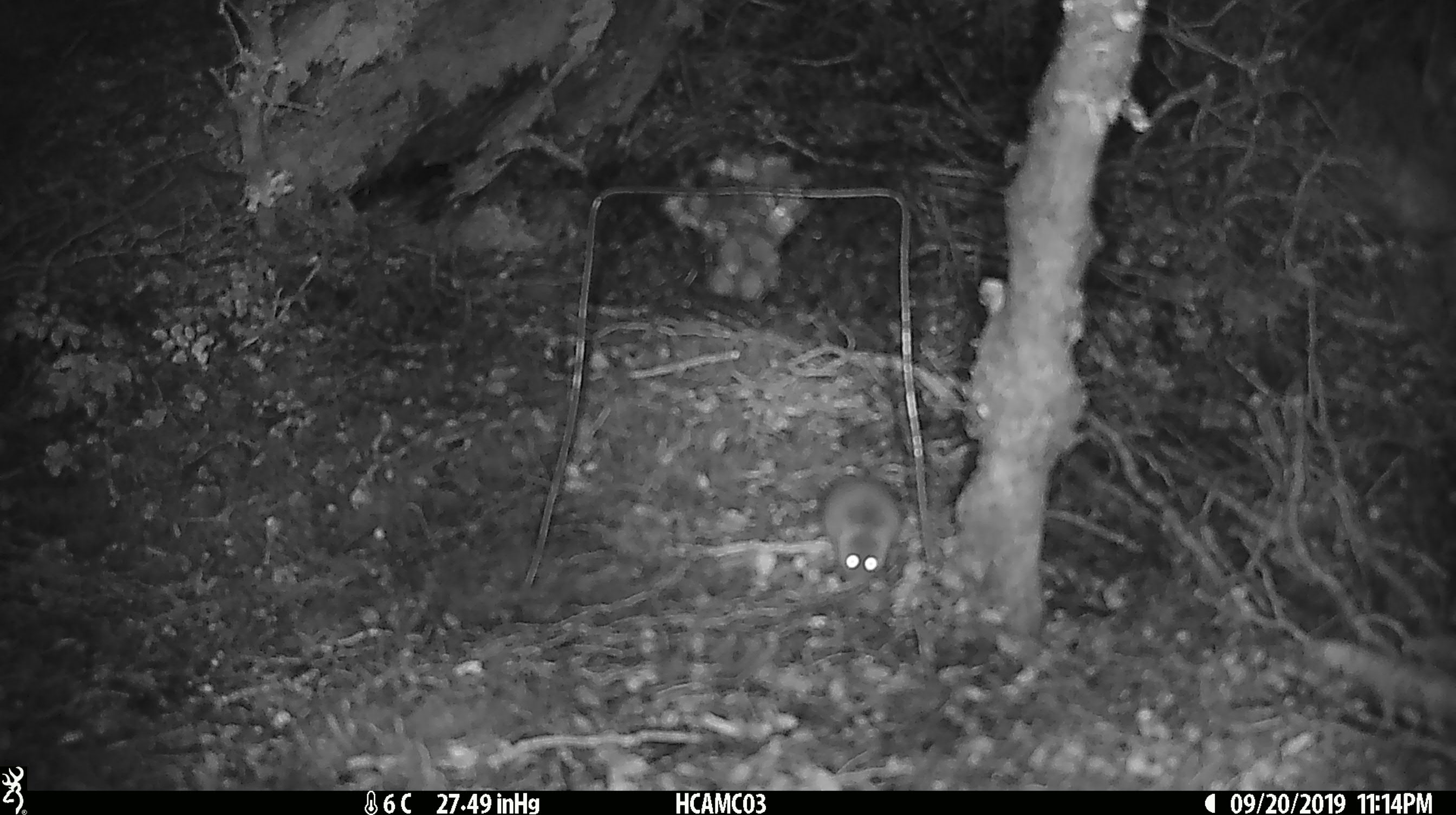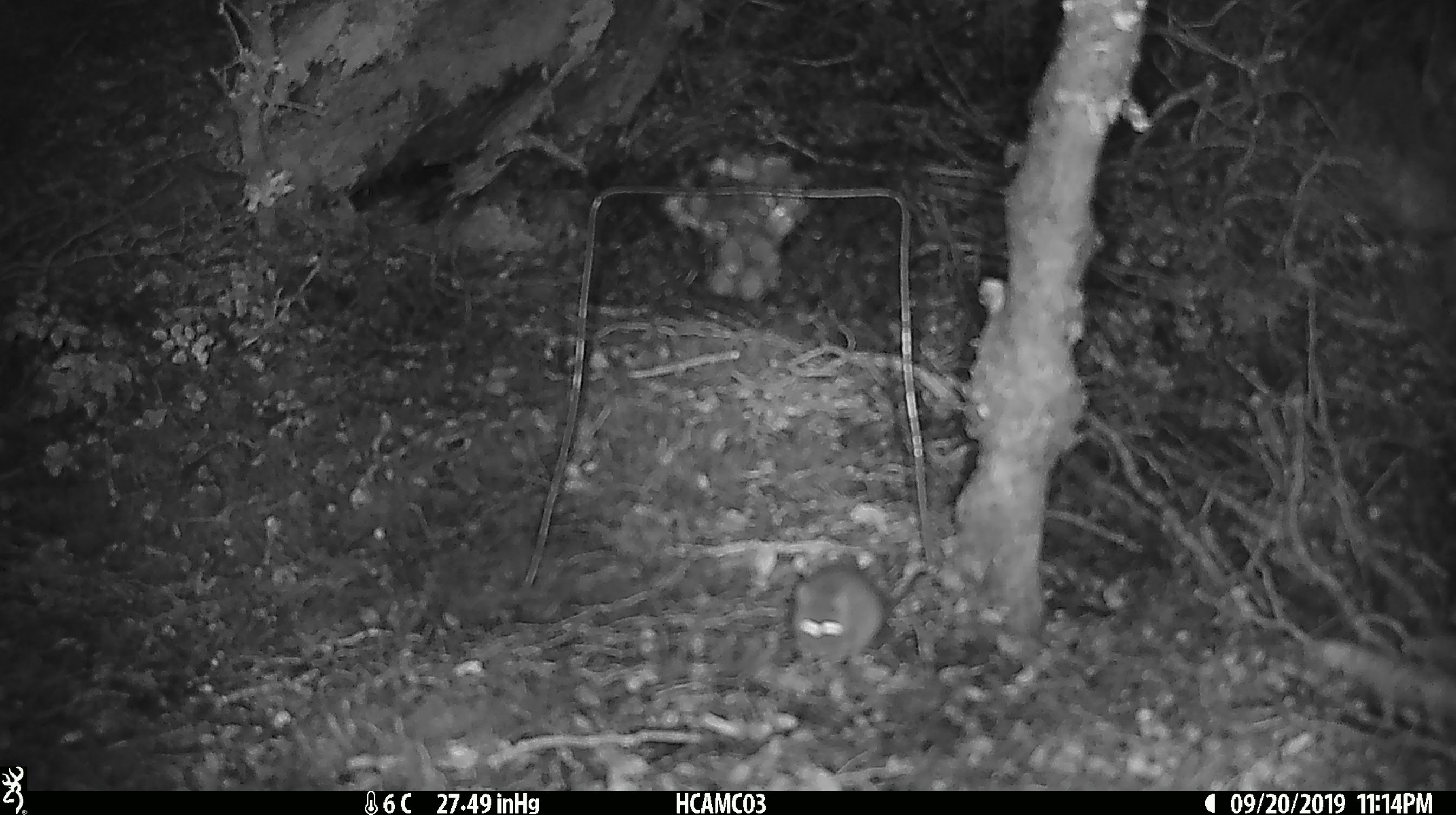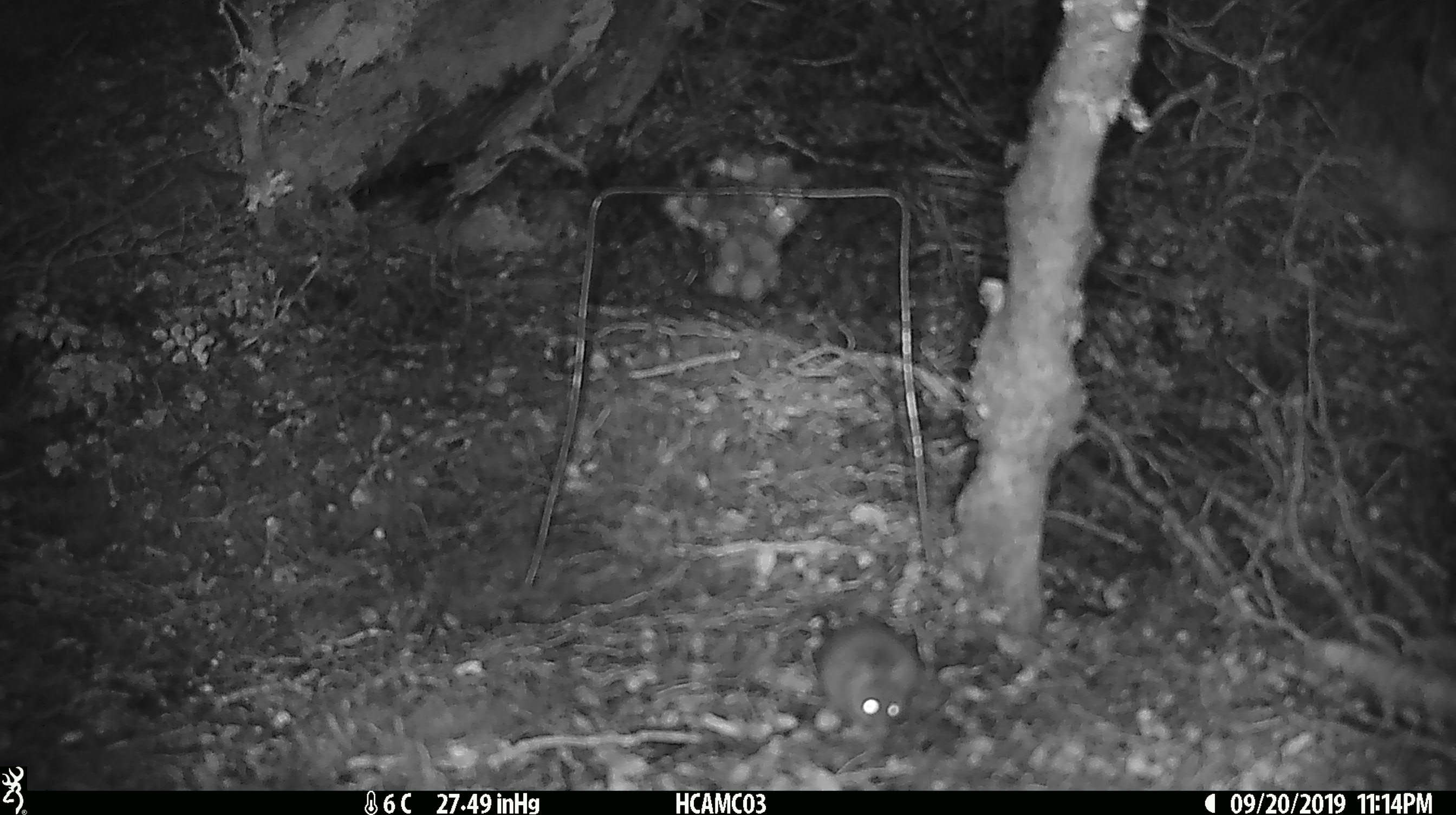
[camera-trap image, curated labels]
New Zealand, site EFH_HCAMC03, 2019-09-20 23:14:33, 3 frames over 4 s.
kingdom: Animalia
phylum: Chordata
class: Mammalia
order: Rodentia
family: Muridae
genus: Mus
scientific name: Mus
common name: mouse